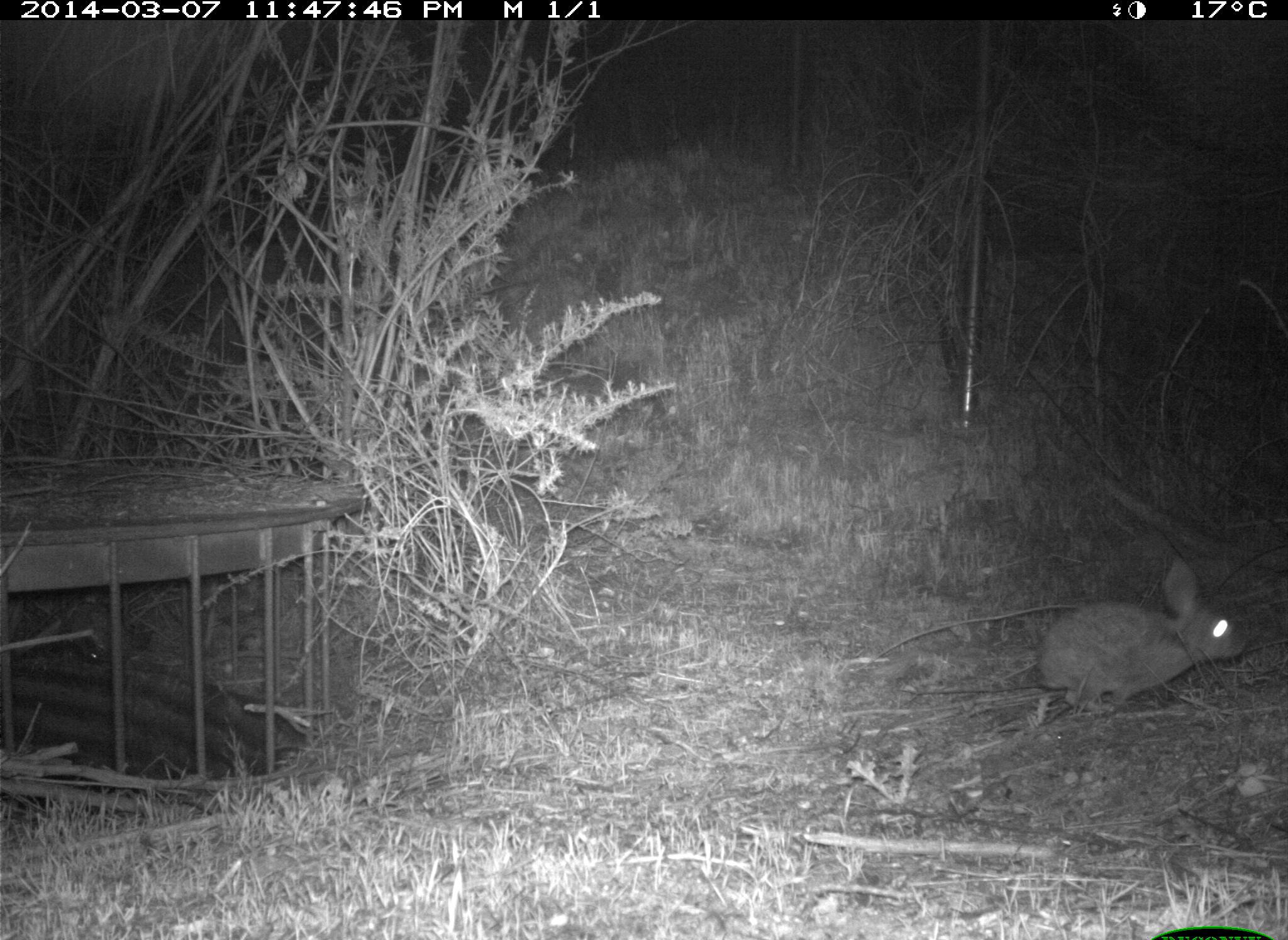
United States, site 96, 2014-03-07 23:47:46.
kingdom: Animalia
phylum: Chordata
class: Mammalia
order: Lagomorpha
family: Leporidae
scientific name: Leporidae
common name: rabbits and hares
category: rabbit